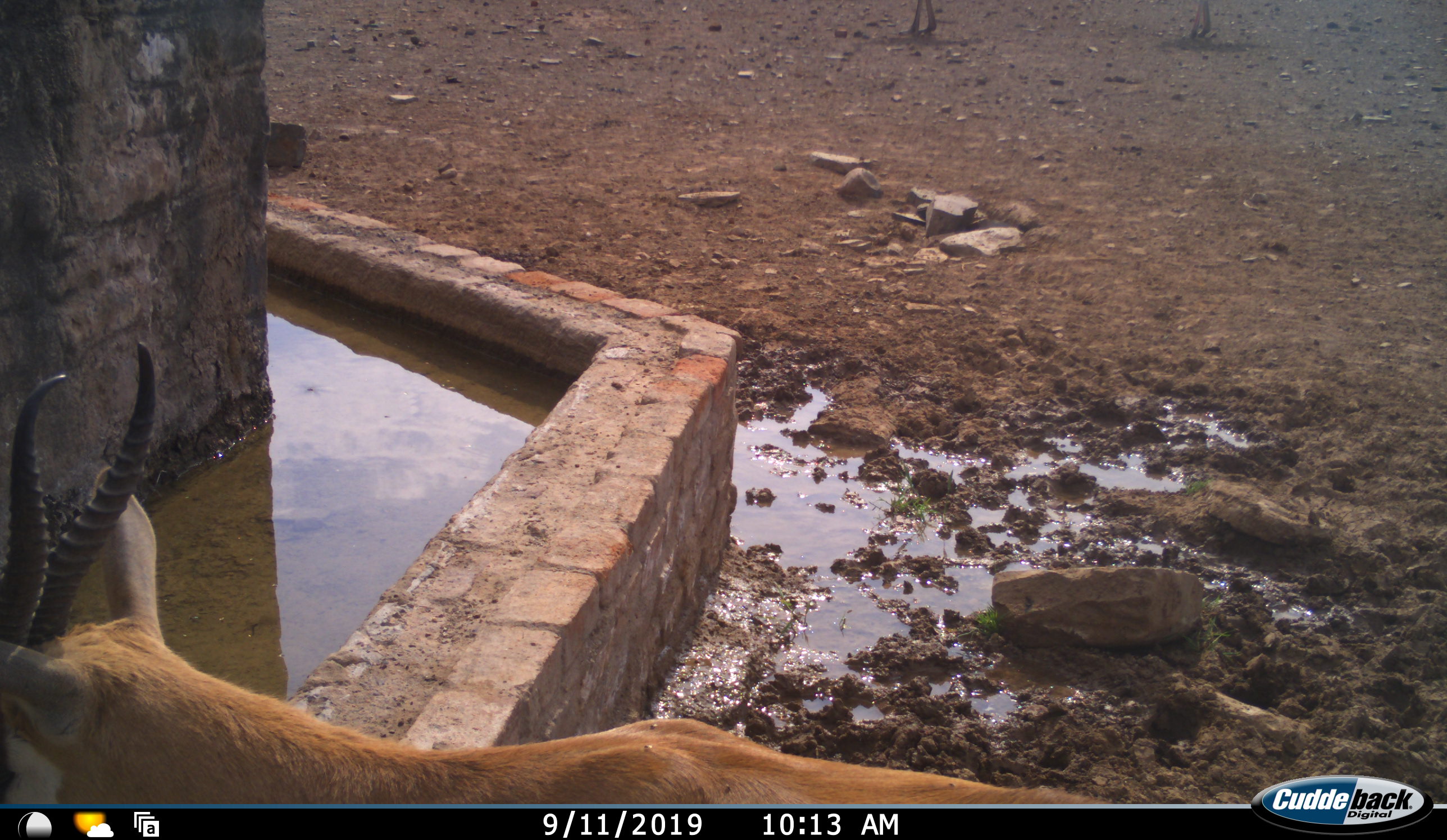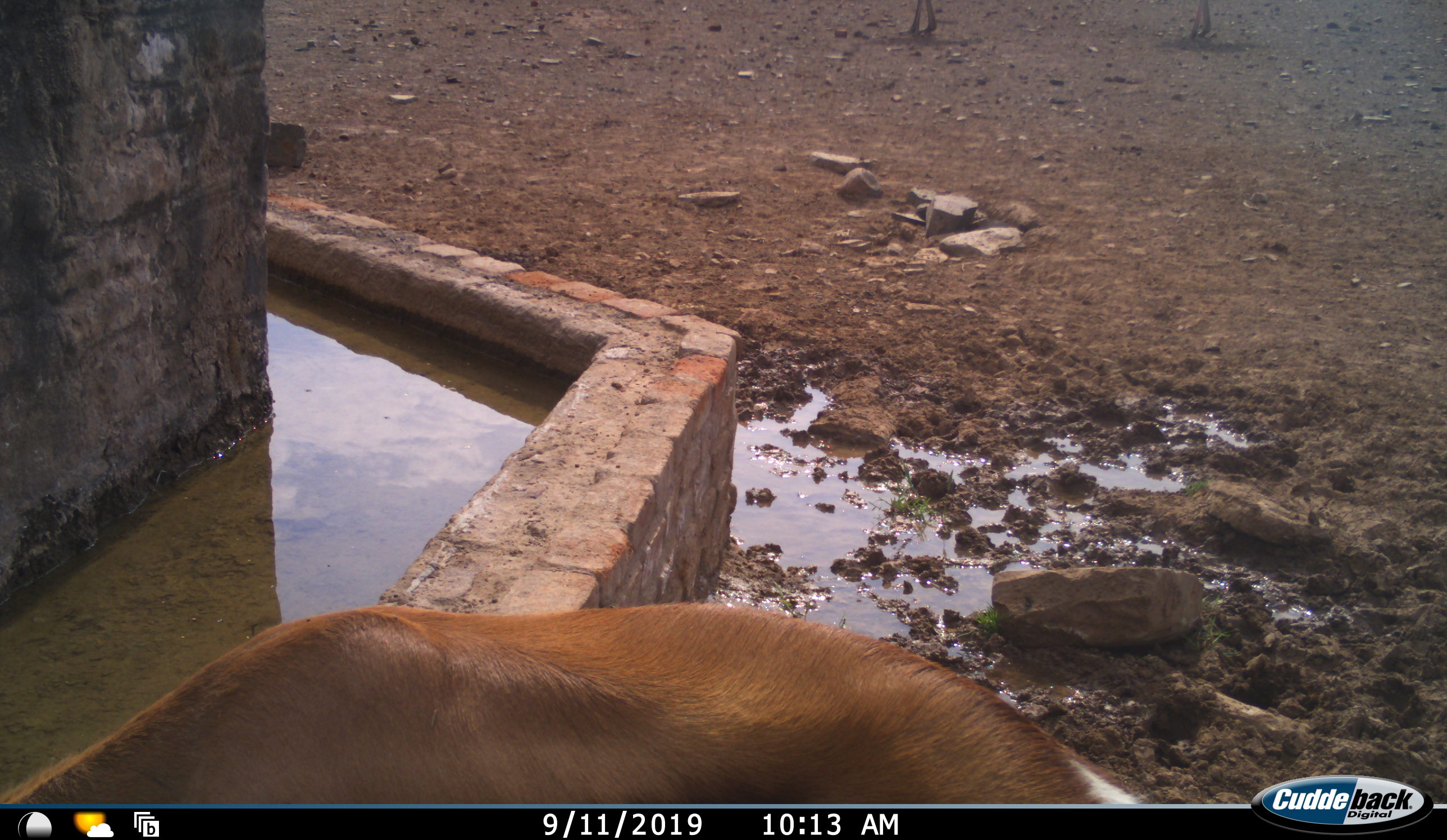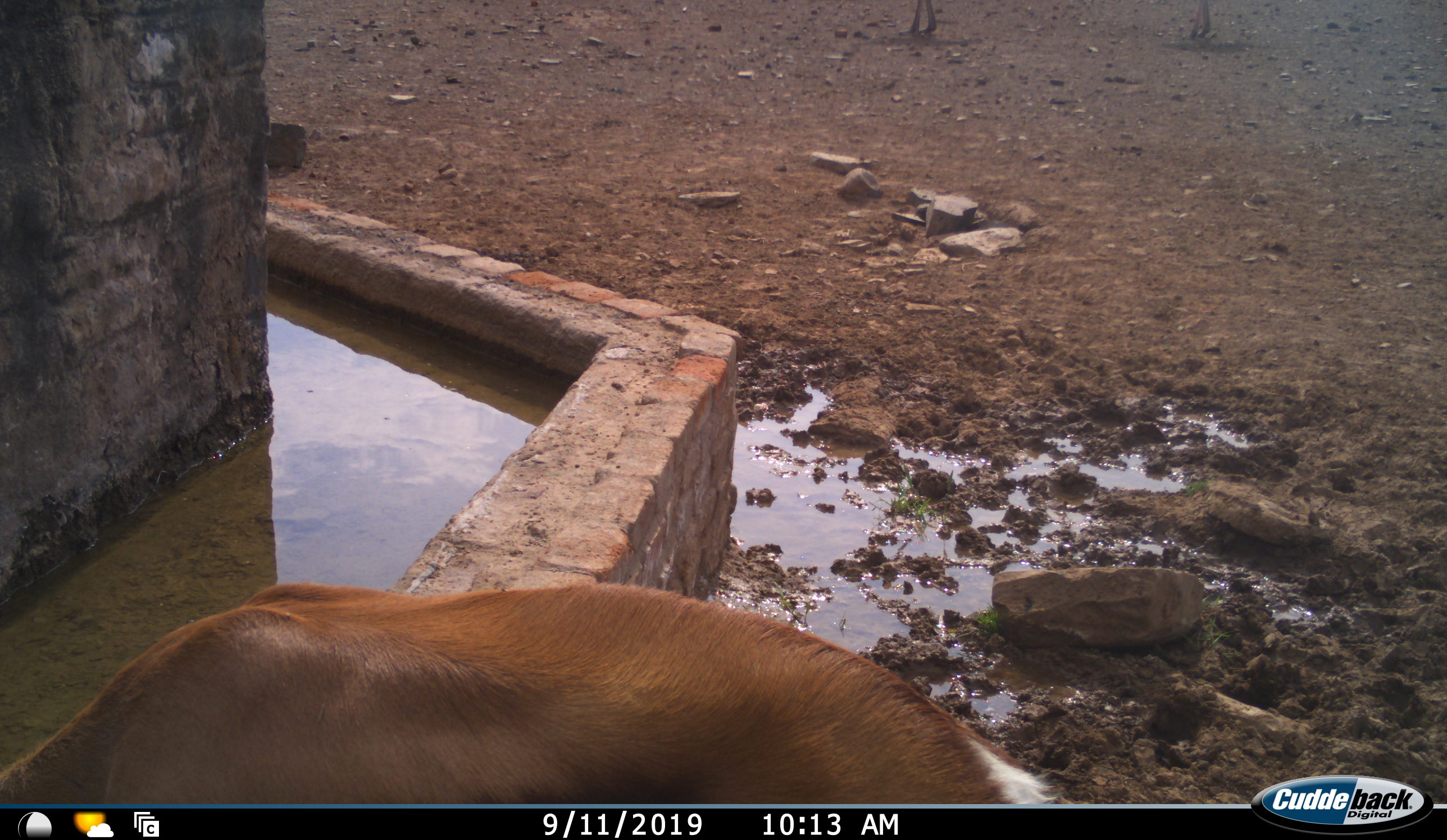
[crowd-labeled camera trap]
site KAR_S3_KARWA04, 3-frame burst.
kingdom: Animalia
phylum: Chordata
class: Mammalia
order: Artiodactyla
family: Bovidae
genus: Antidorcas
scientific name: Antidorcas marsupialis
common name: springbok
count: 1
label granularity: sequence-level